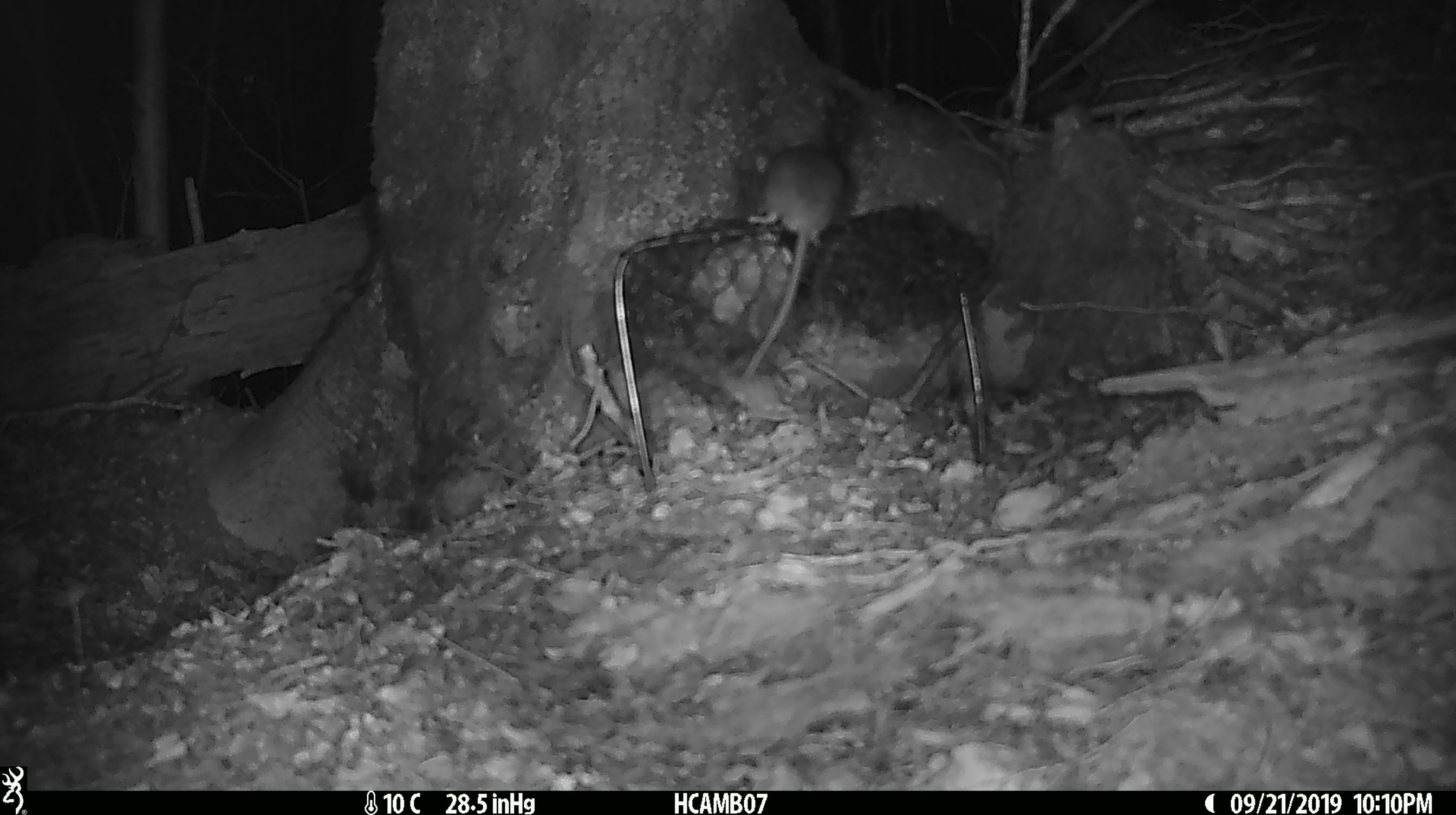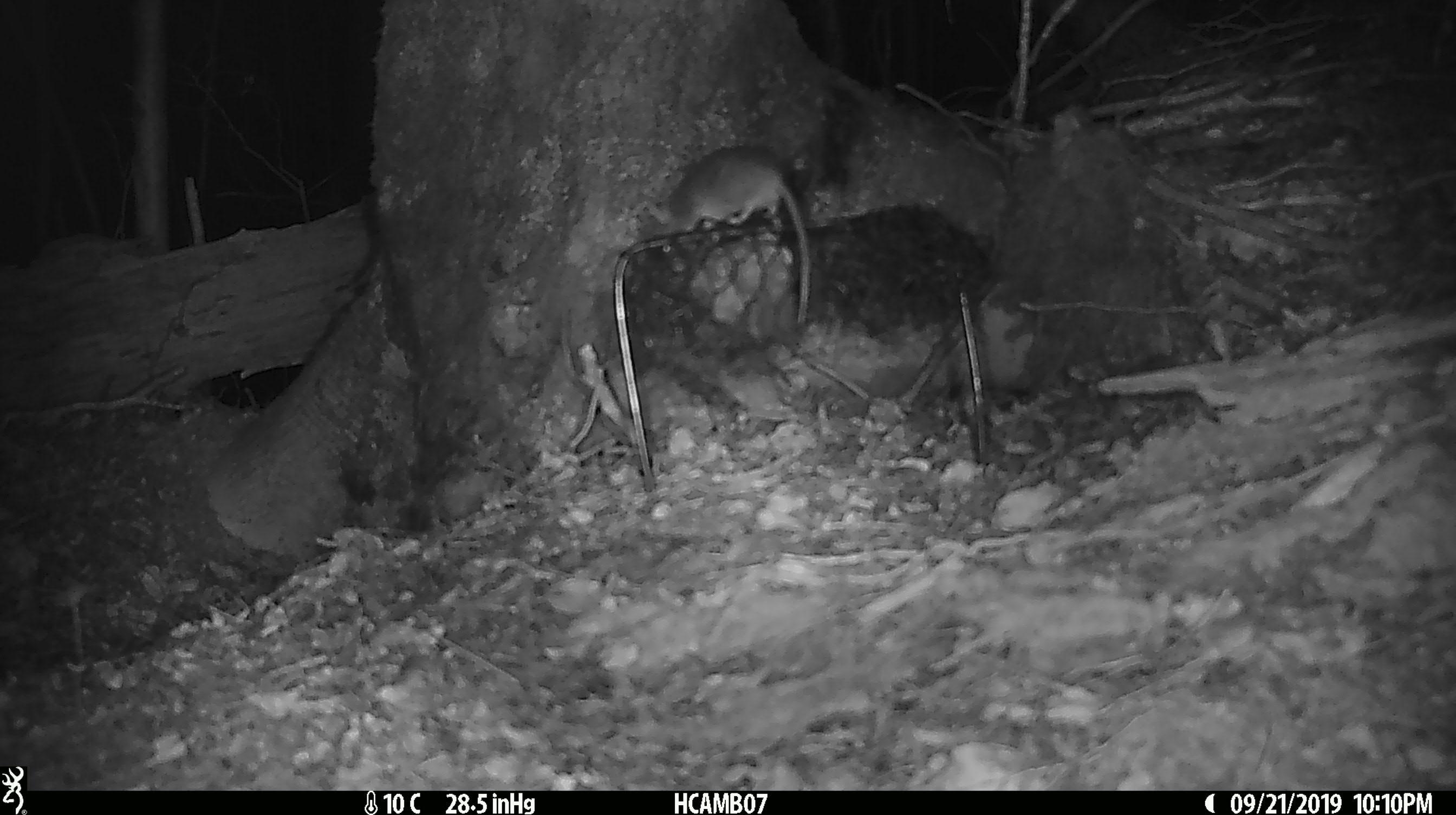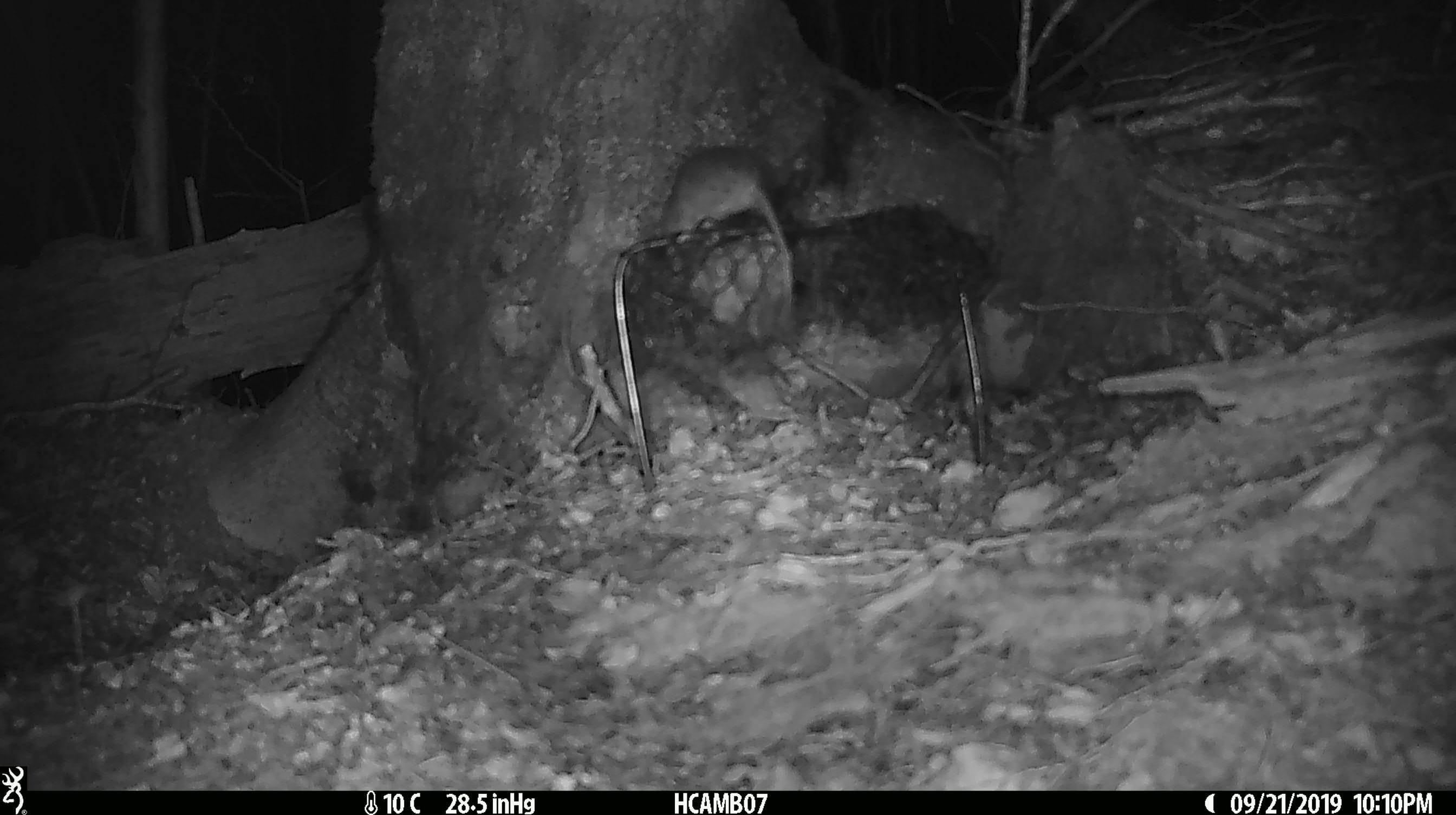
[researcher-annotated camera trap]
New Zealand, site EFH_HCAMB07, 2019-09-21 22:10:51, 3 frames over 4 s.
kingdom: Animalia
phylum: Chordata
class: Mammalia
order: Rodentia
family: Muridae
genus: Mus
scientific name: Mus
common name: mouse